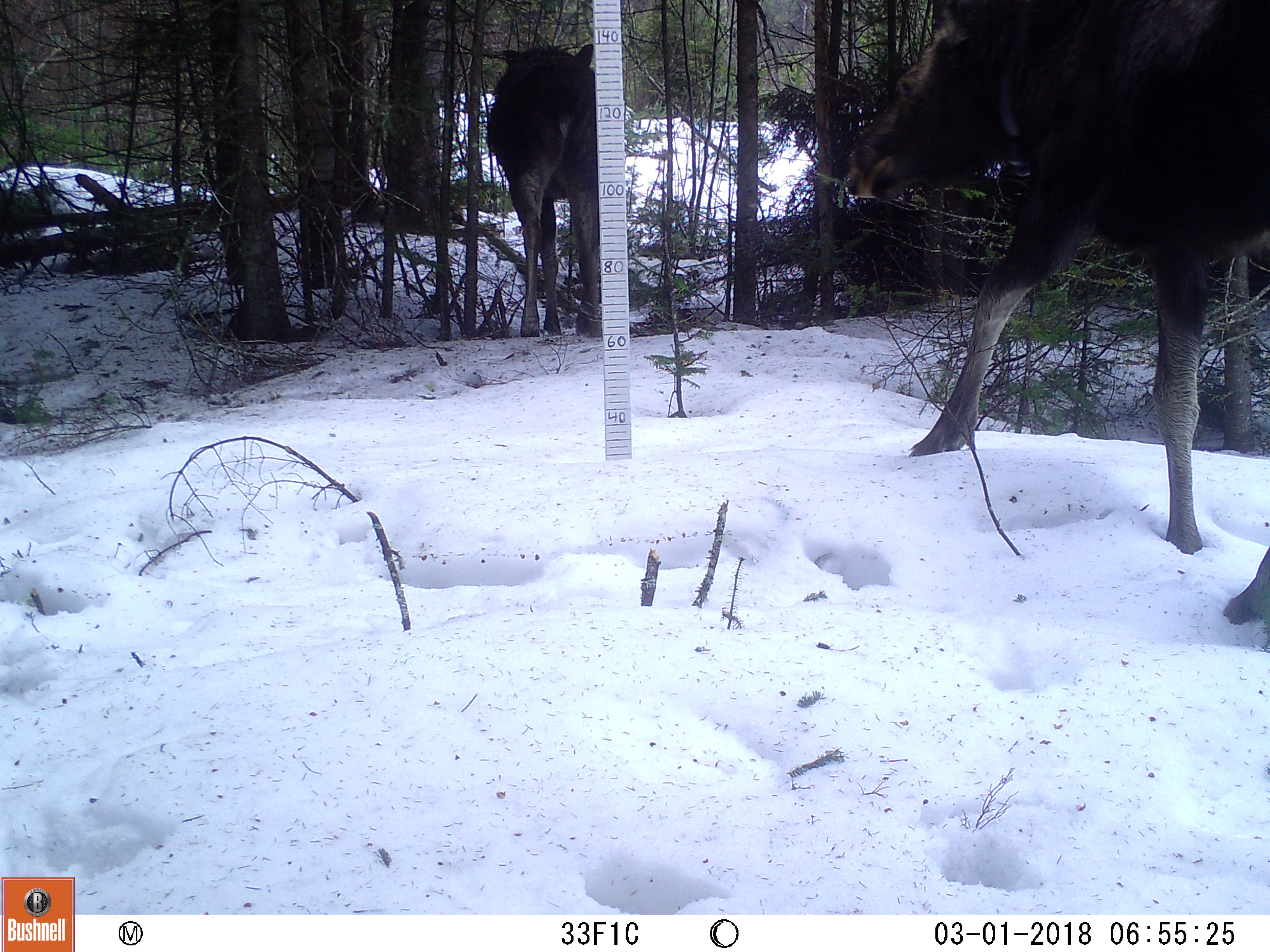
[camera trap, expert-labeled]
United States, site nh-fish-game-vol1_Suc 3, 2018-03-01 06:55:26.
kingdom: Animalia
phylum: Chordata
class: Mammalia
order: Artiodactyla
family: Cervidae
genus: Alces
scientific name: Alces alces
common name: moose